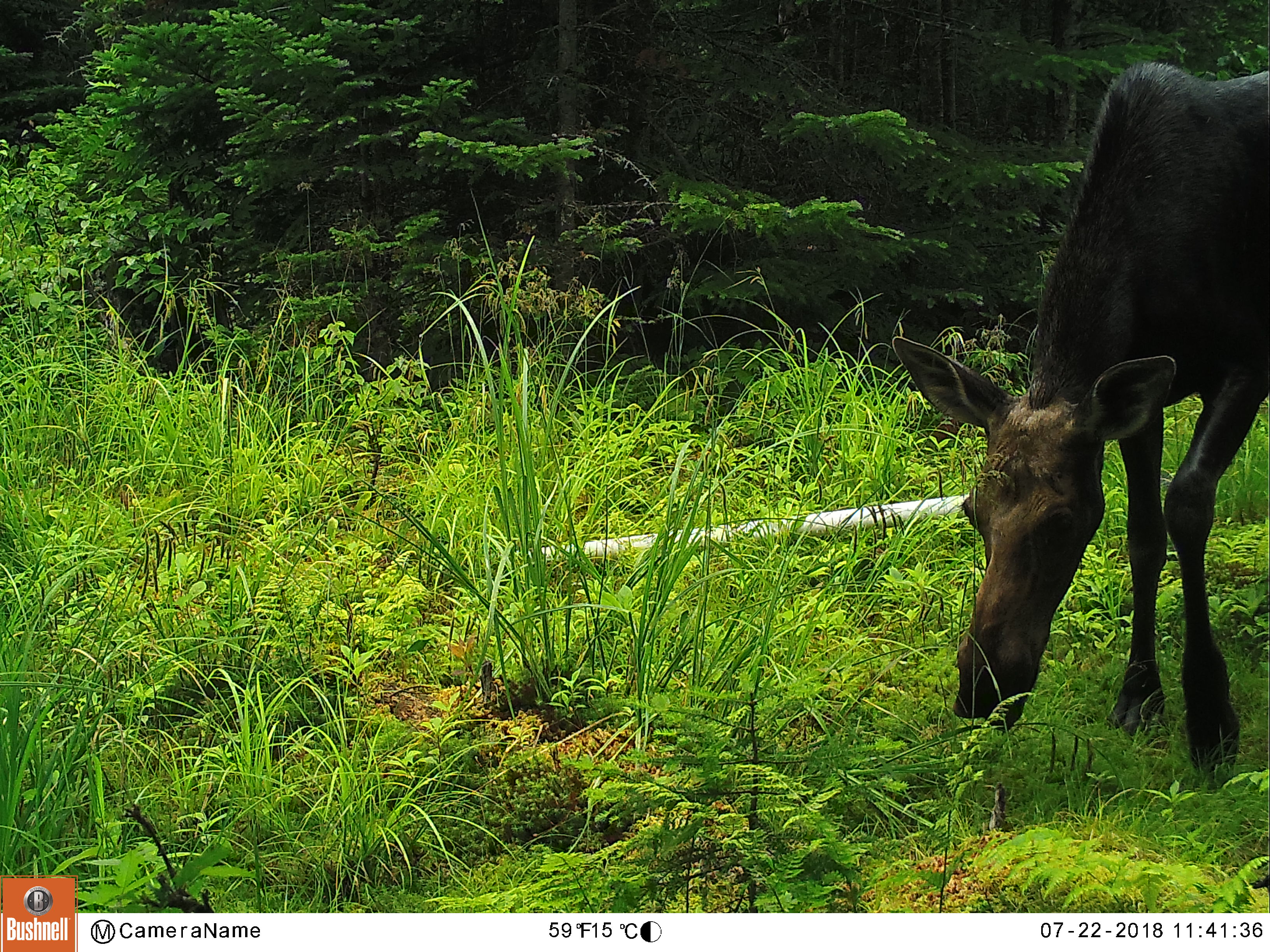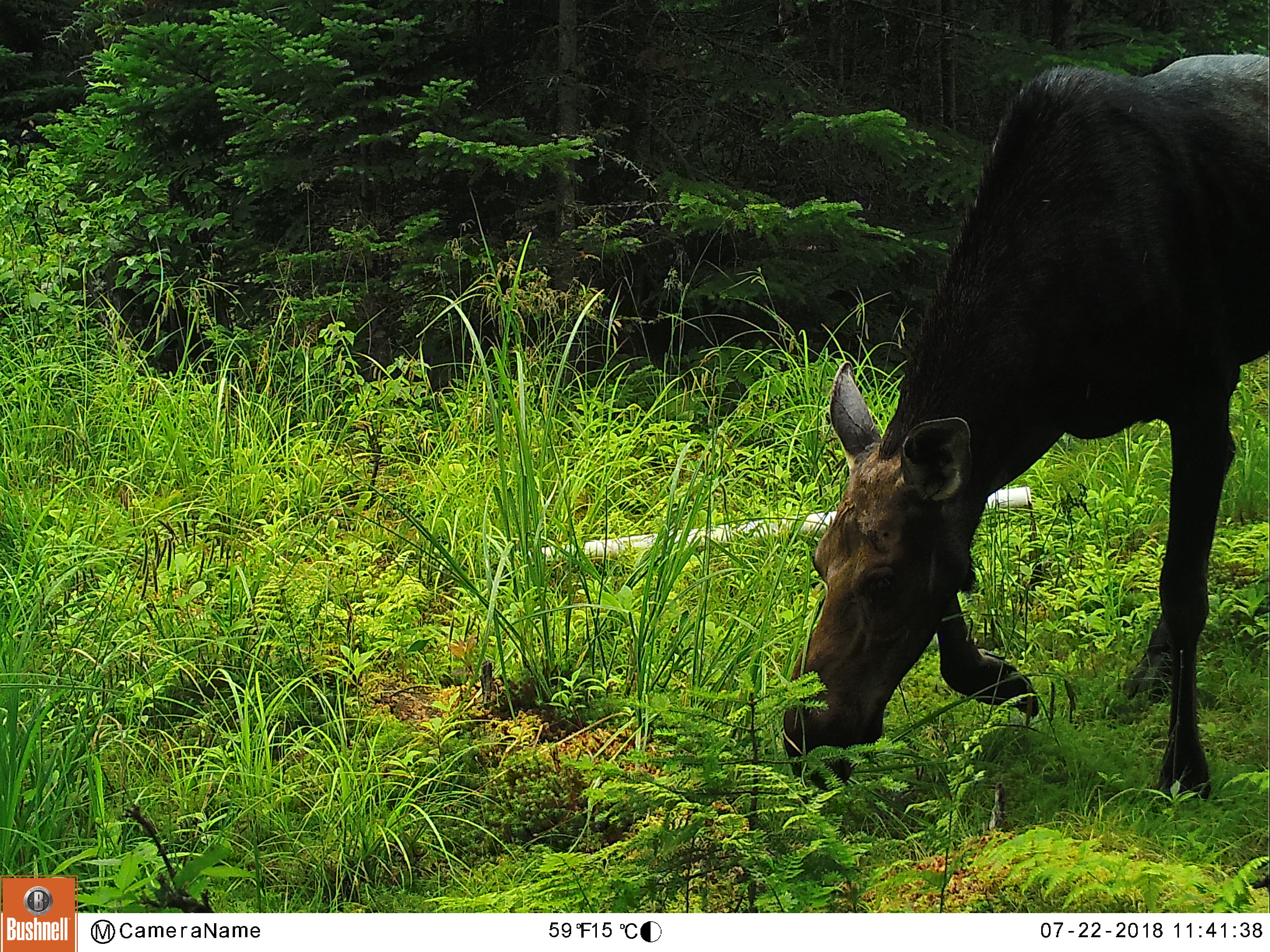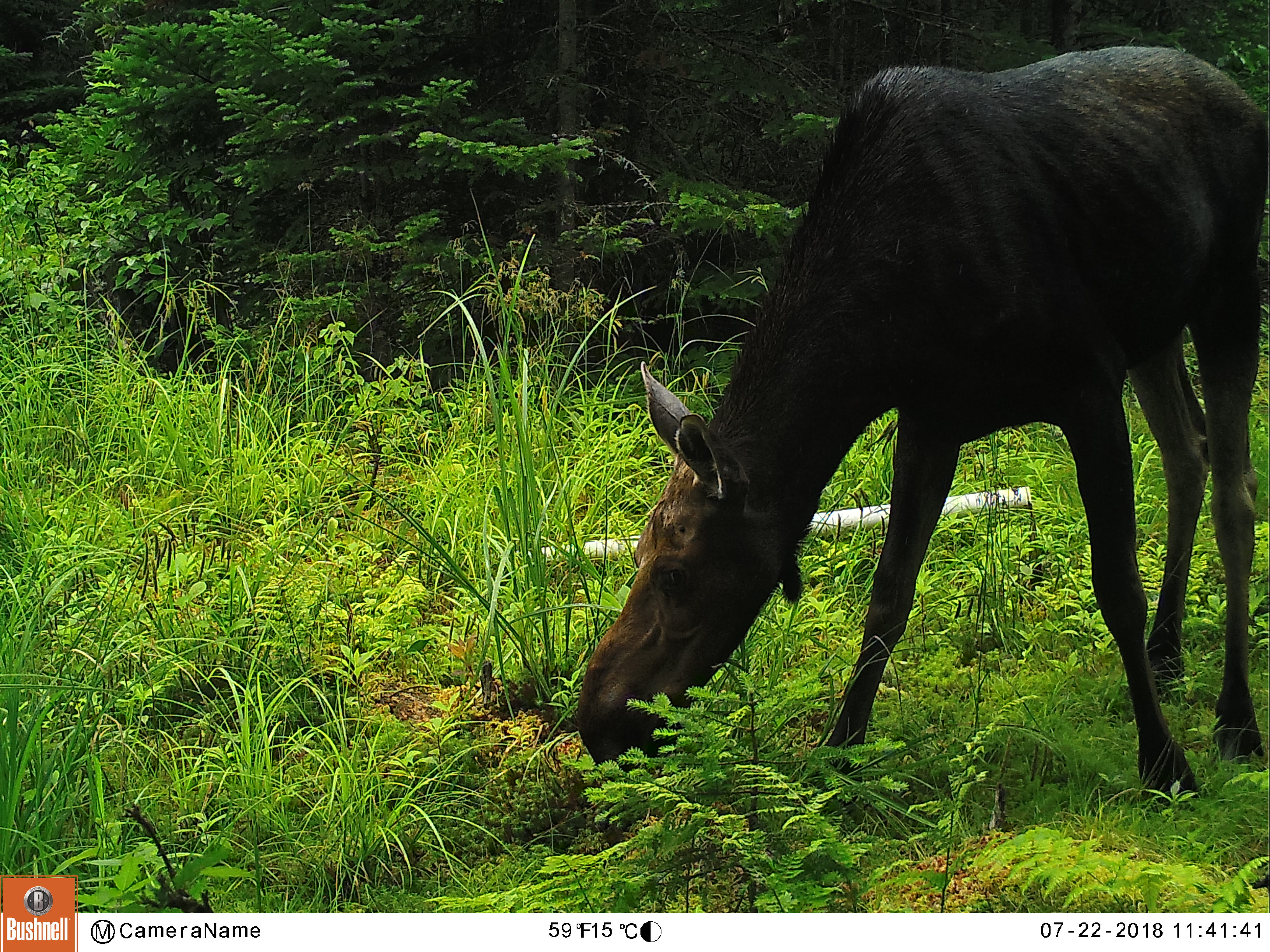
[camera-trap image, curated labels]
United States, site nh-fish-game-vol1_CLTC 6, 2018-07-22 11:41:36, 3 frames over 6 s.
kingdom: Animalia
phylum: Chordata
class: Mammalia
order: Artiodactyla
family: Cervidae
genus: Alces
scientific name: Alces alces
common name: moose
Moose (Alces alces).